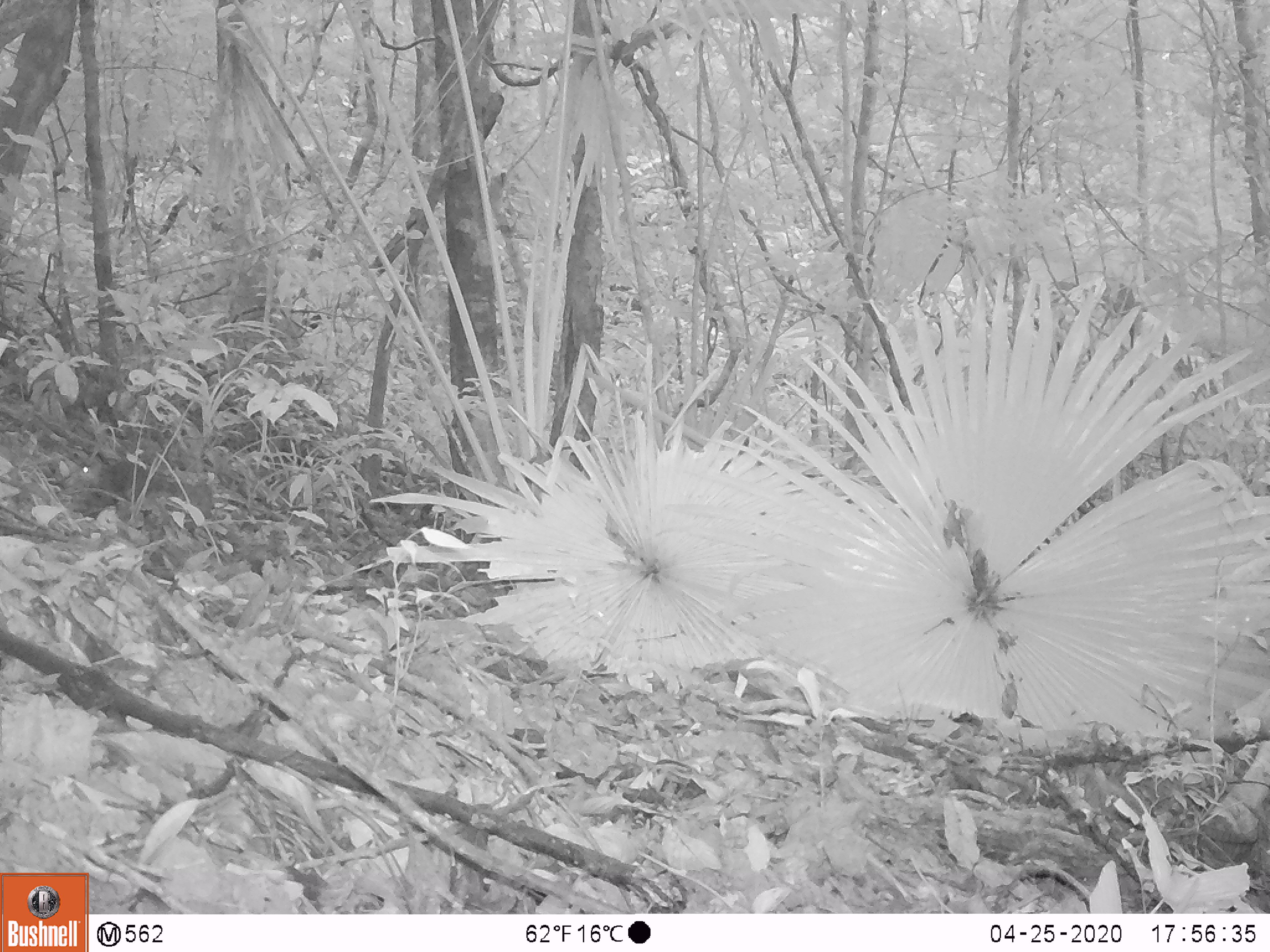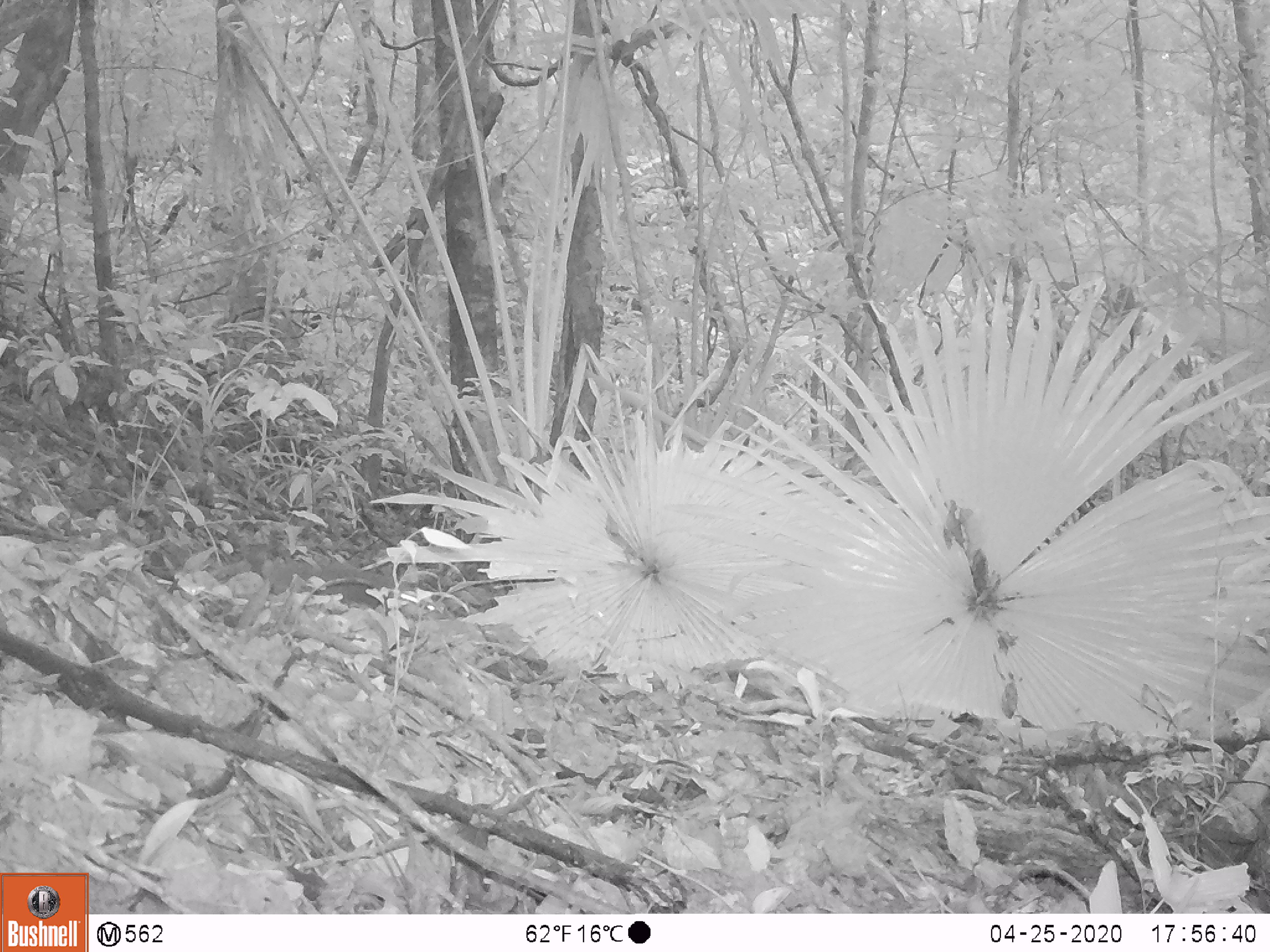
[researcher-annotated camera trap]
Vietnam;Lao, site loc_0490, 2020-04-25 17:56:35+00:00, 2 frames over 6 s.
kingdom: Animalia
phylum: Chordata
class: Mammalia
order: Rodentia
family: Sciuridae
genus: Sciurus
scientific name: Sciurus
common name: squirrel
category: unidentified squirrel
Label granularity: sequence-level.